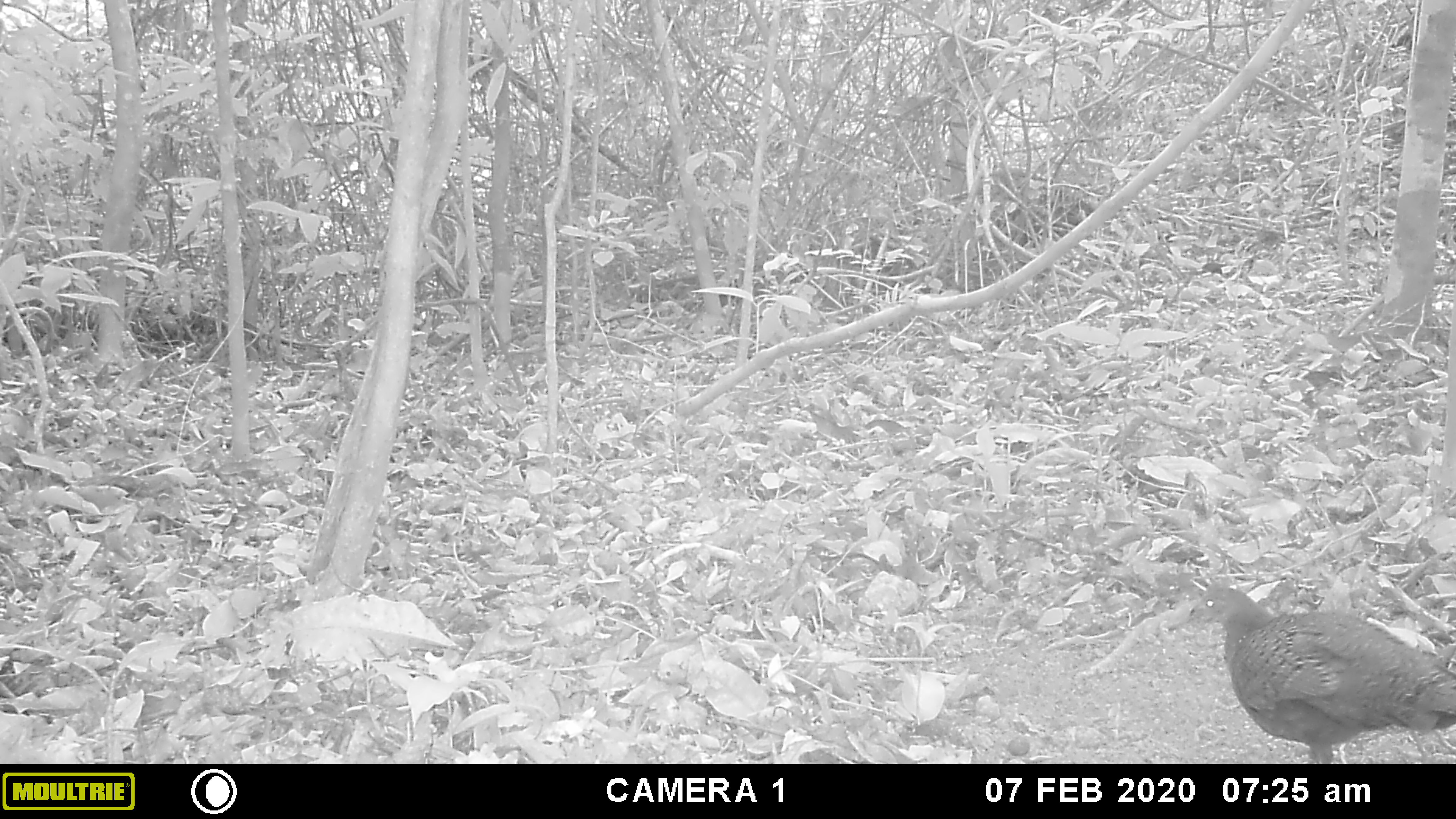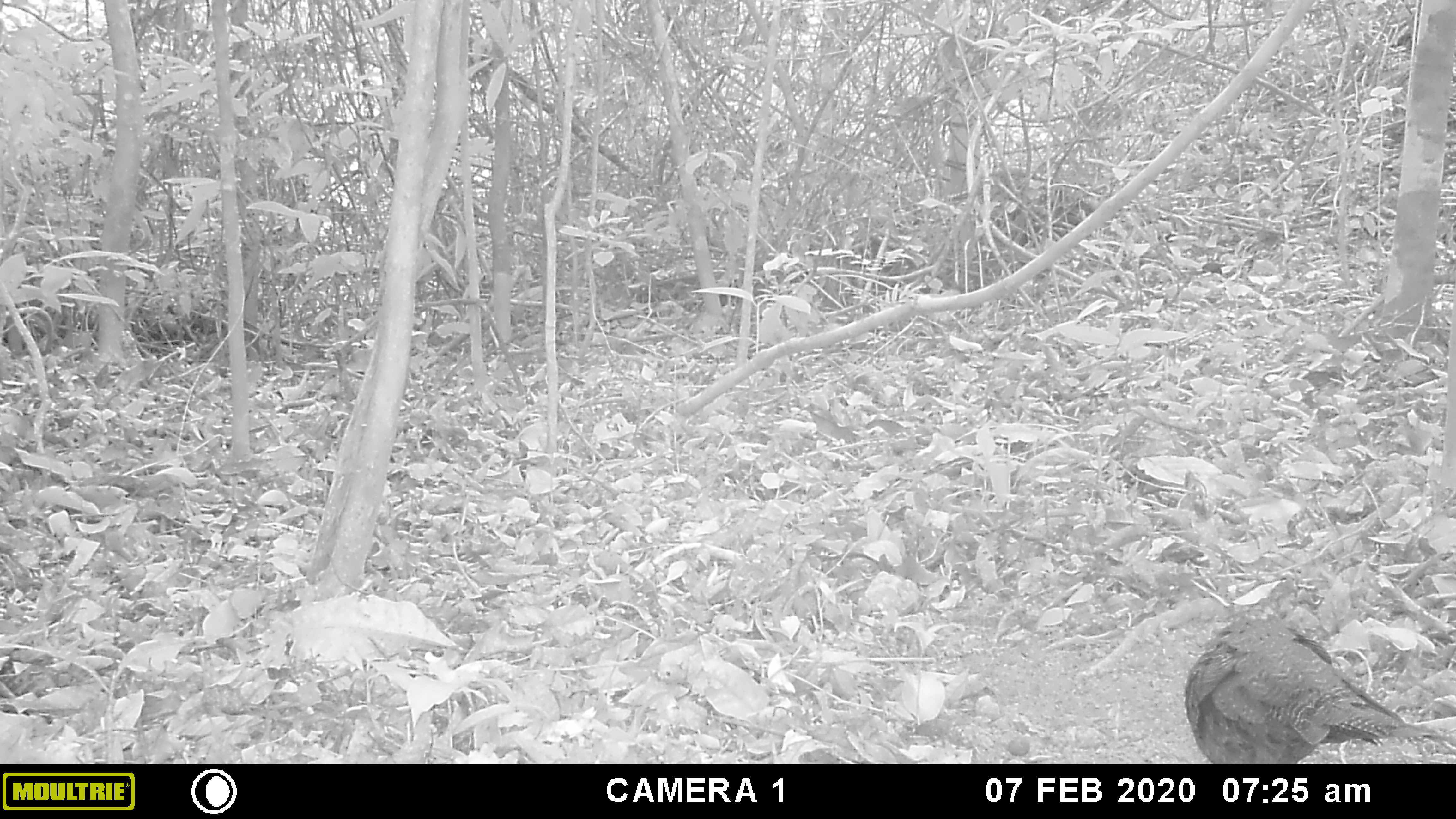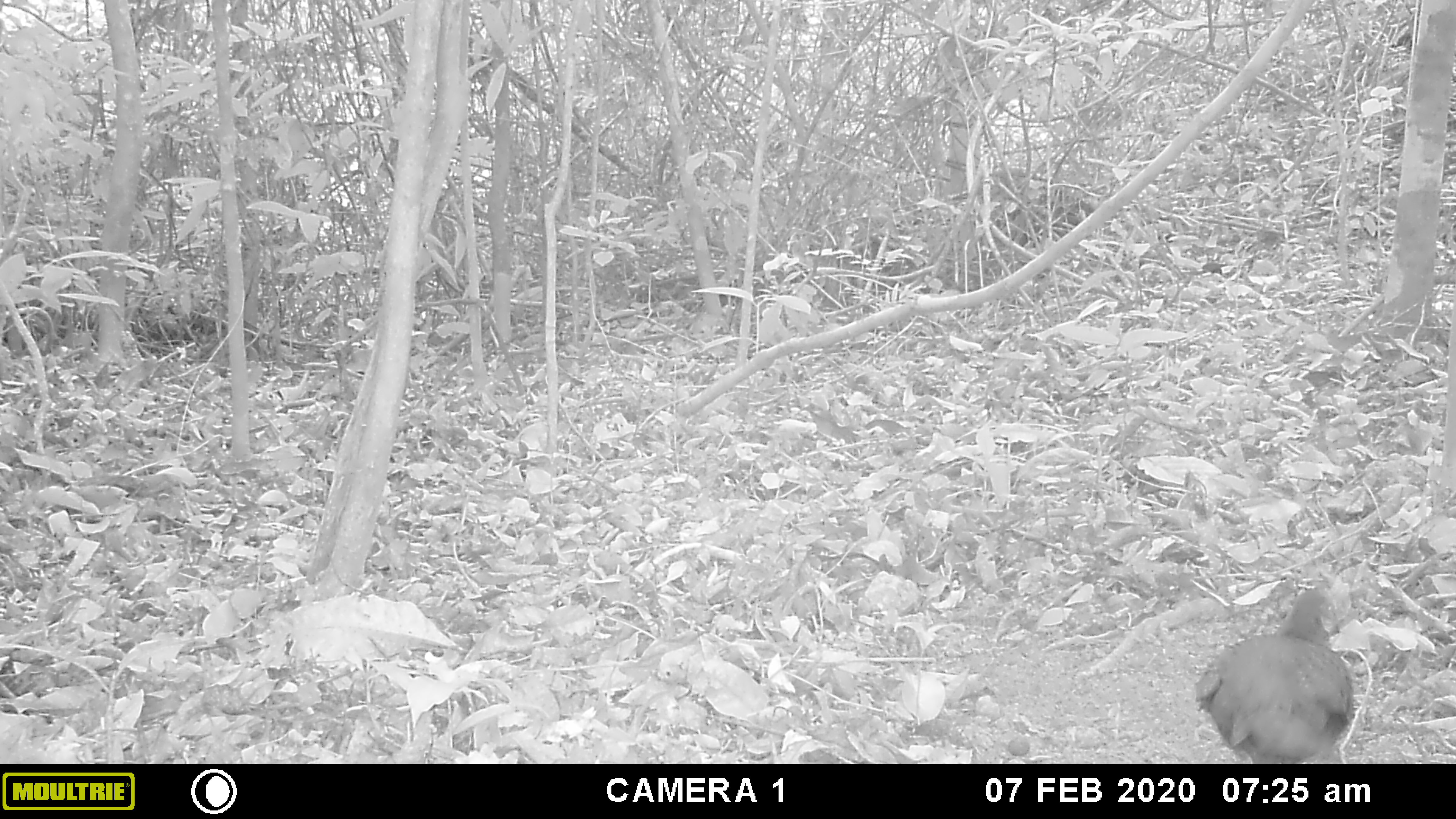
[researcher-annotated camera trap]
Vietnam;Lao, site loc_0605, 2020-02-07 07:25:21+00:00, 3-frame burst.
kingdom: Animalia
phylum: Chordata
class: Aves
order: Galliformes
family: Phasianidae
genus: Polyplectron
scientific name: Polyplectron bicalcaratum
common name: gray peacock-pheasant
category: grey peacock pheasant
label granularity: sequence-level